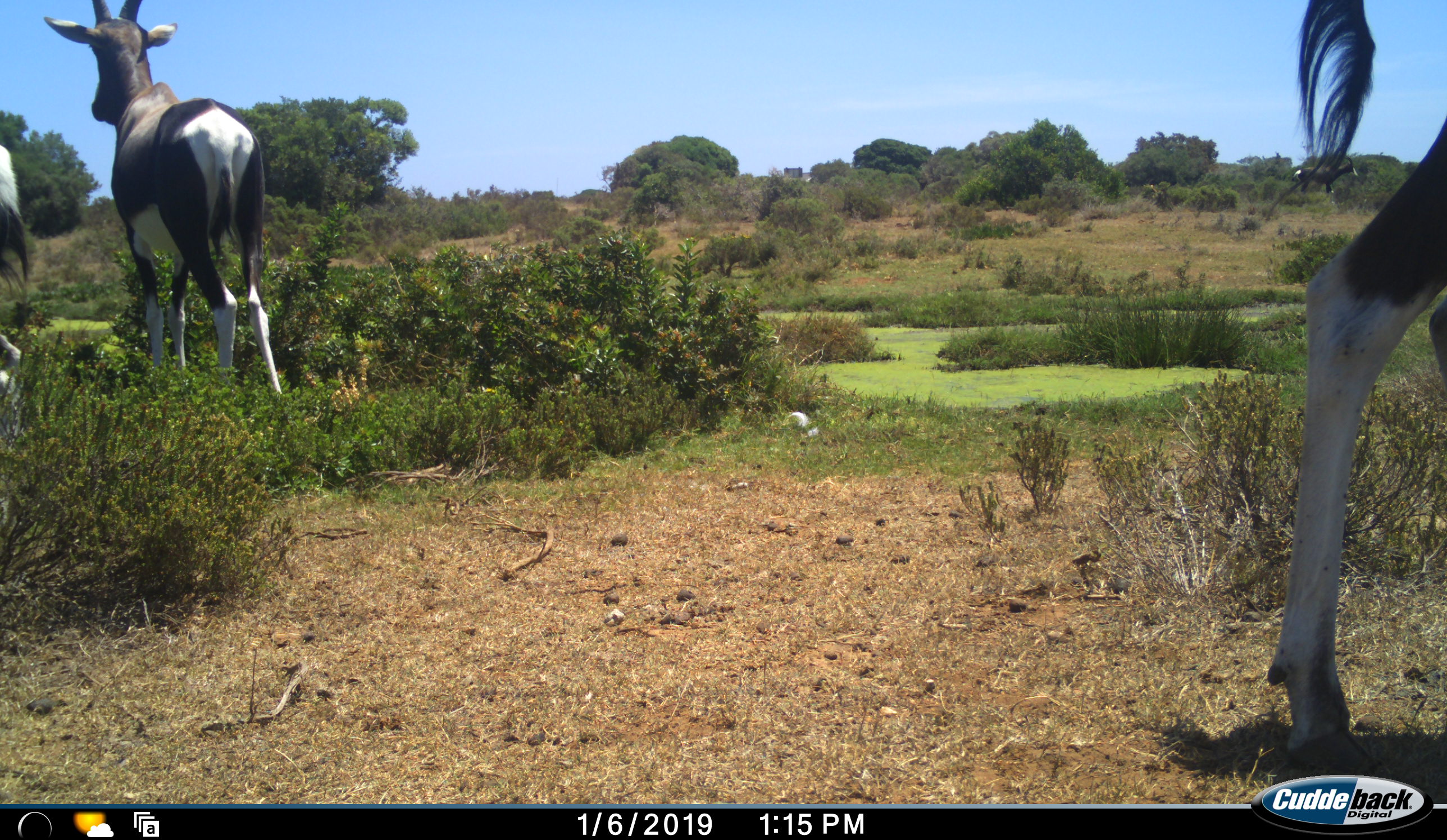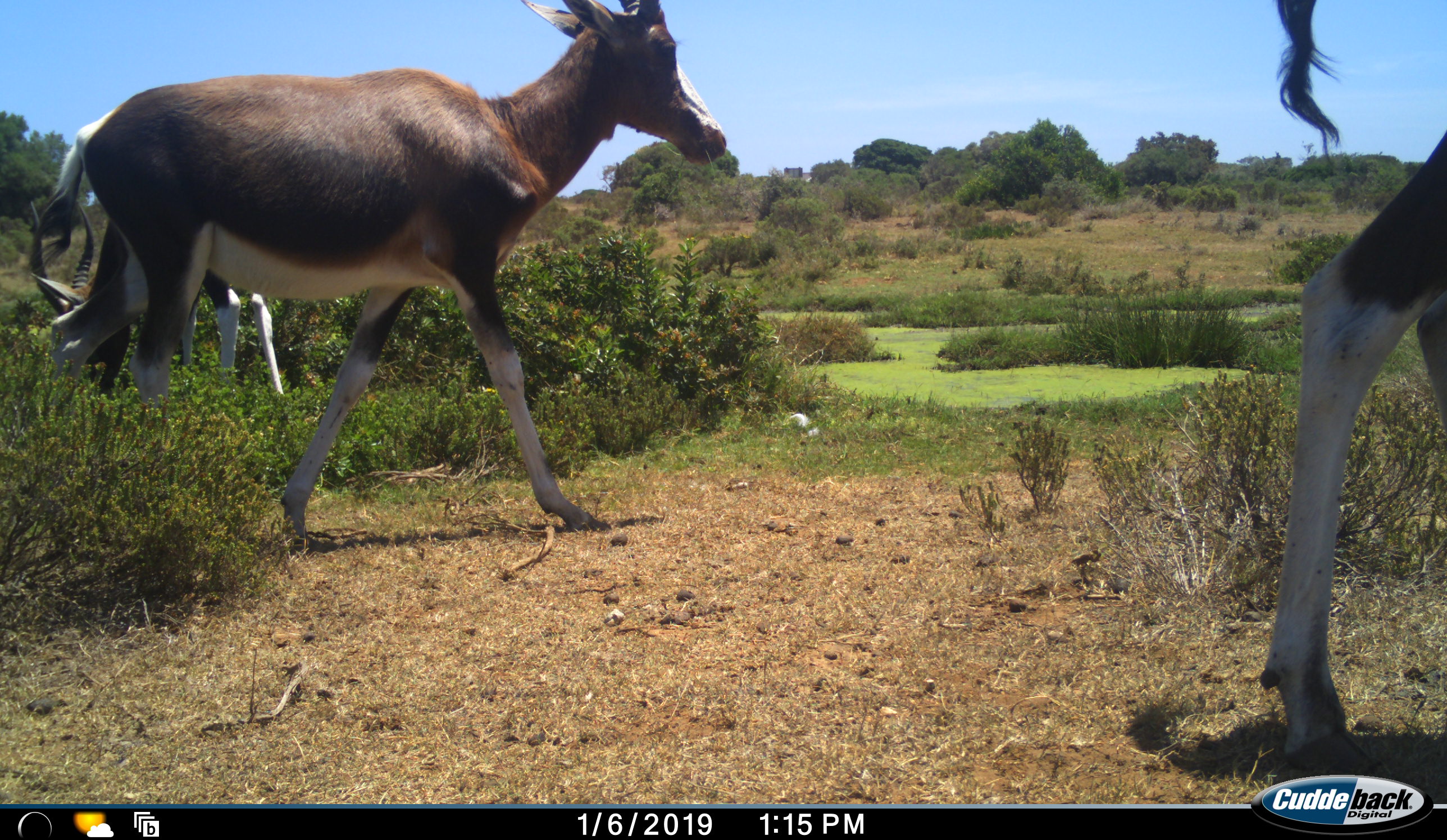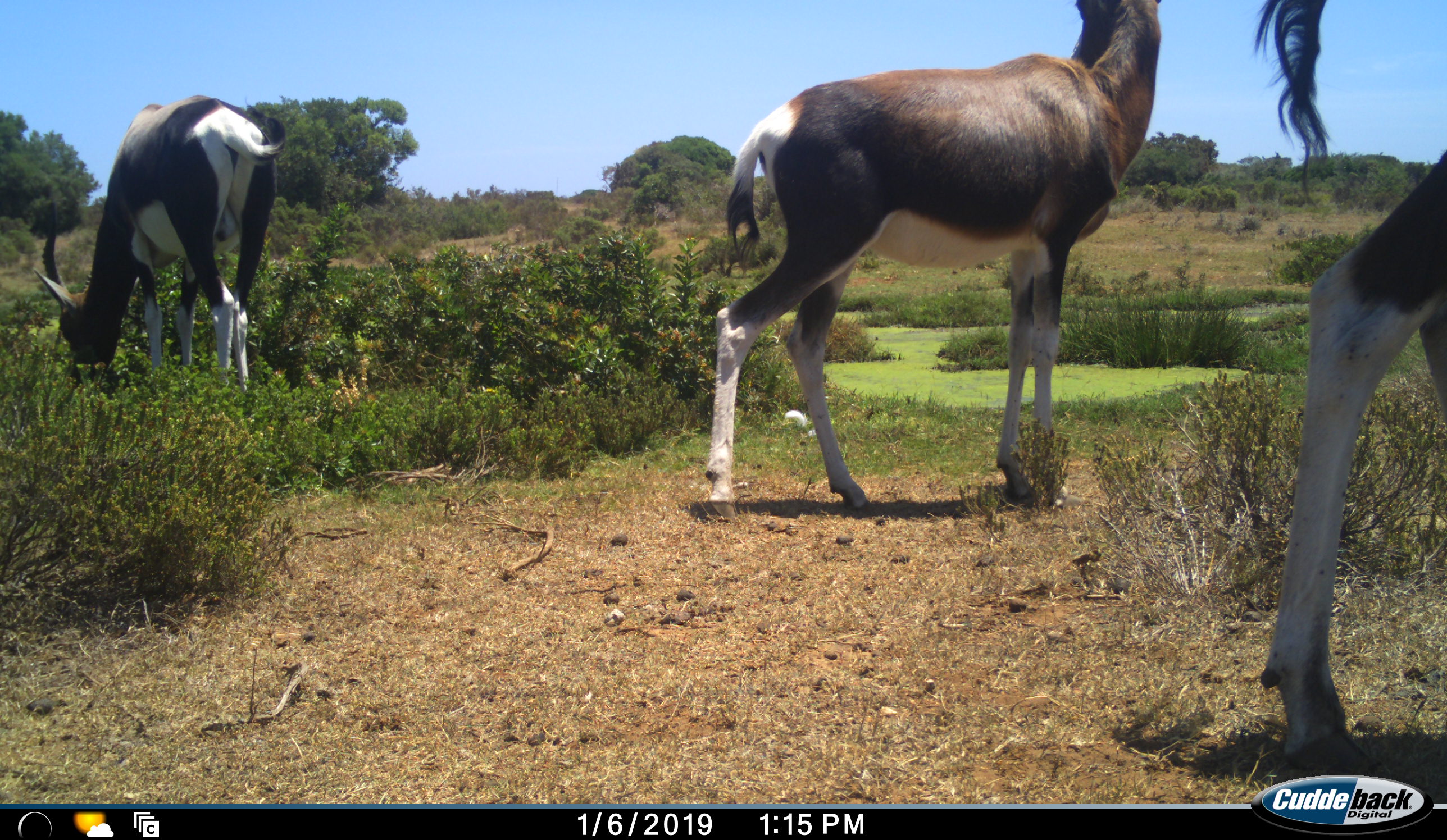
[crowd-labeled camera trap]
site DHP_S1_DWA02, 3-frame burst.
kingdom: Animalia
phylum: Chordata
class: Mammalia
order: Artiodactyla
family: Bovidae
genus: Damaliscus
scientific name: Damaliscus pygargus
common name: bontebok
Bontebok (Damaliscus pygargus), count 3. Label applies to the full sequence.